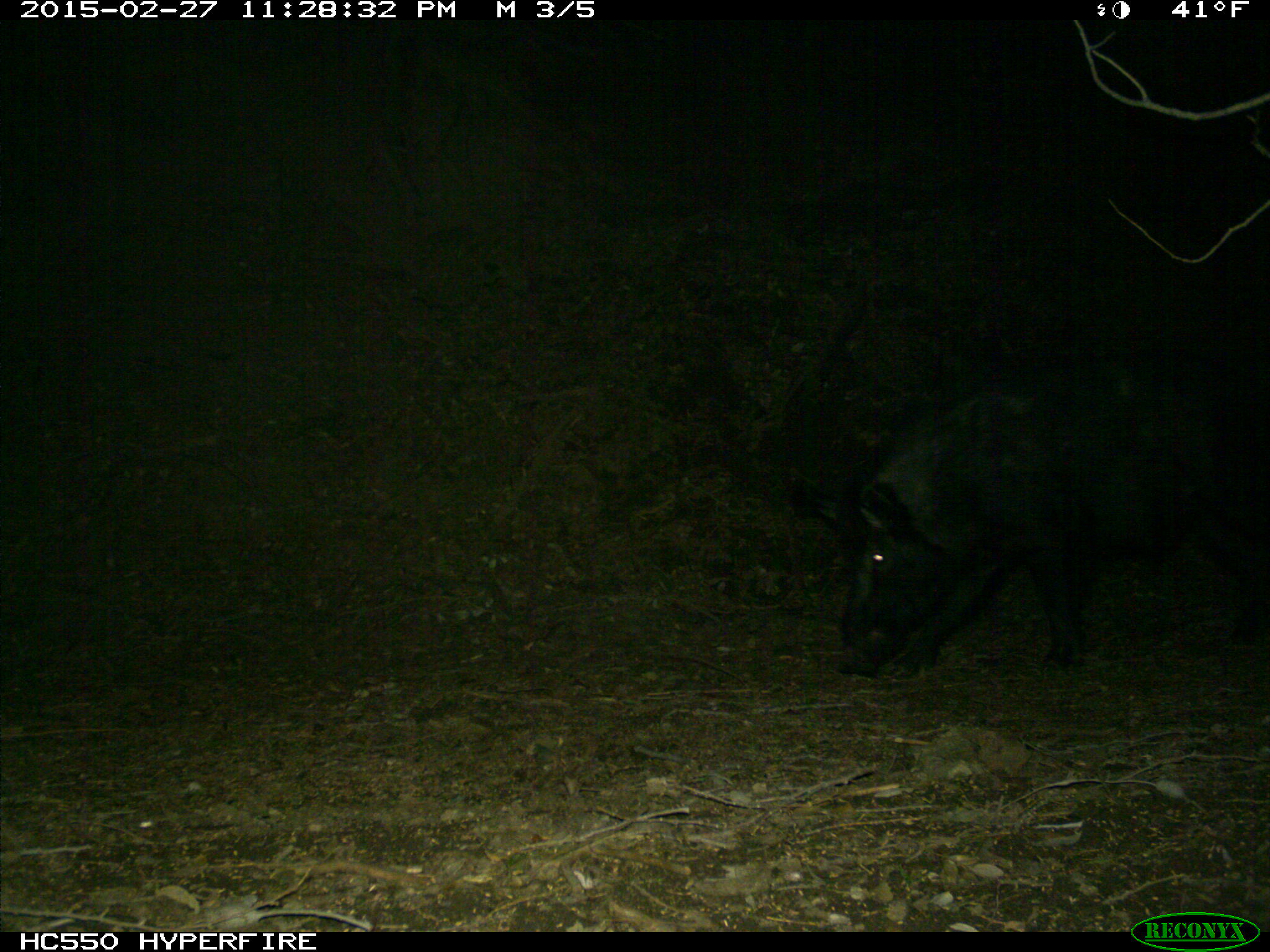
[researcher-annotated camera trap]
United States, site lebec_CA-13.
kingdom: Animalia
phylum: Chordata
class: Mammalia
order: Artiodactyla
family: Suidae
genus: Sus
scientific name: Sus scrofa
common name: wild boar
Sus scrofa (wild boar).